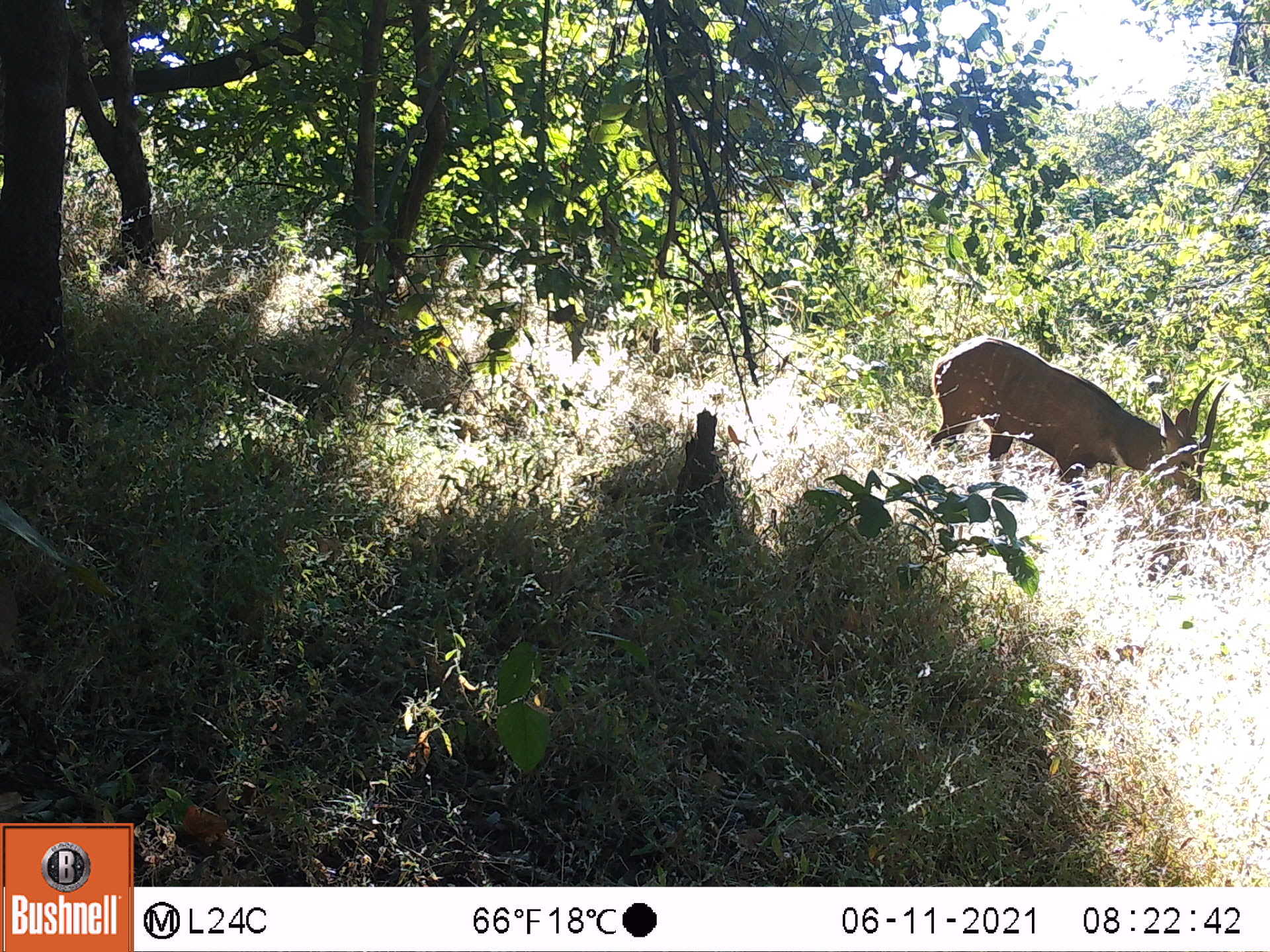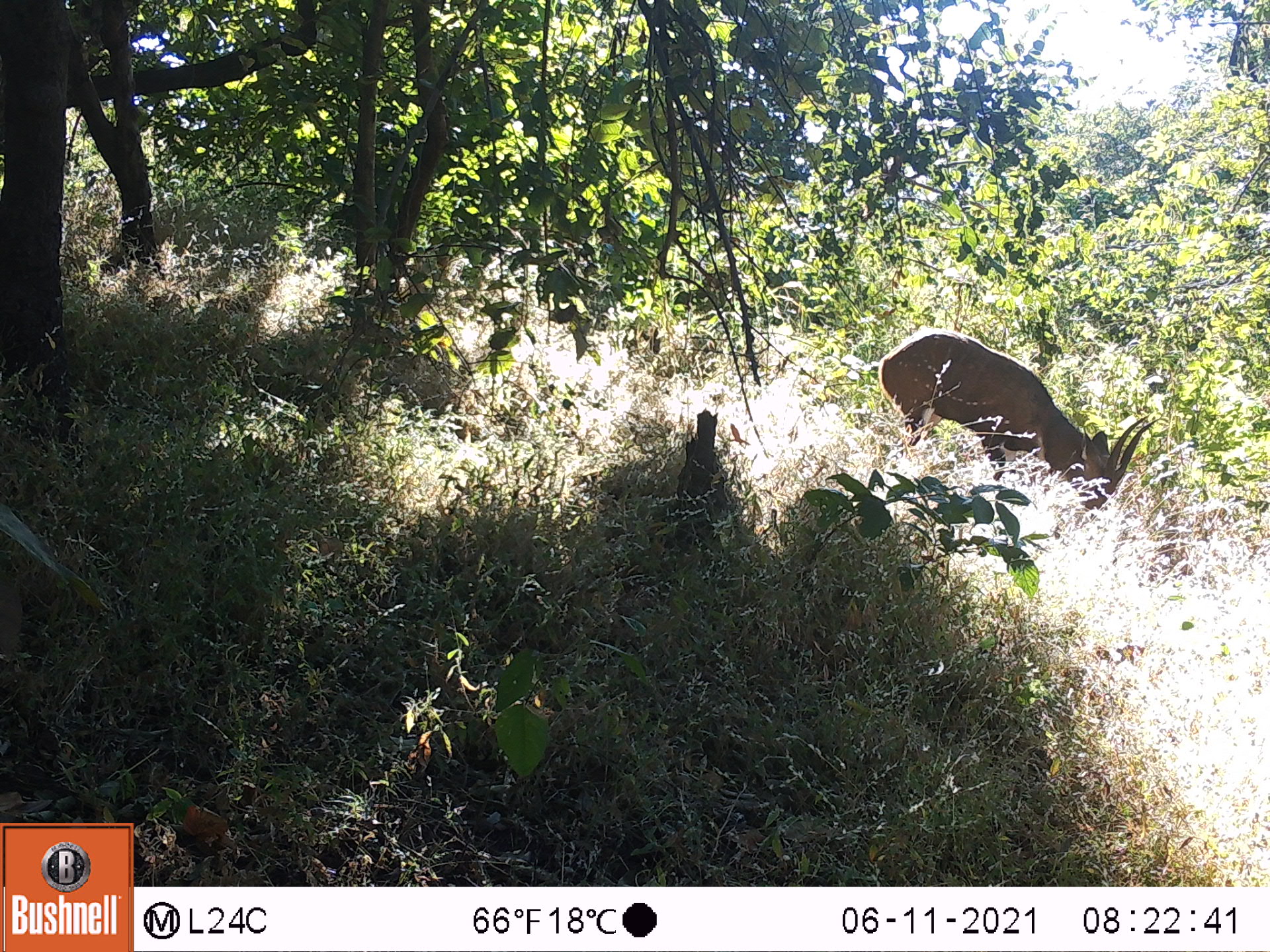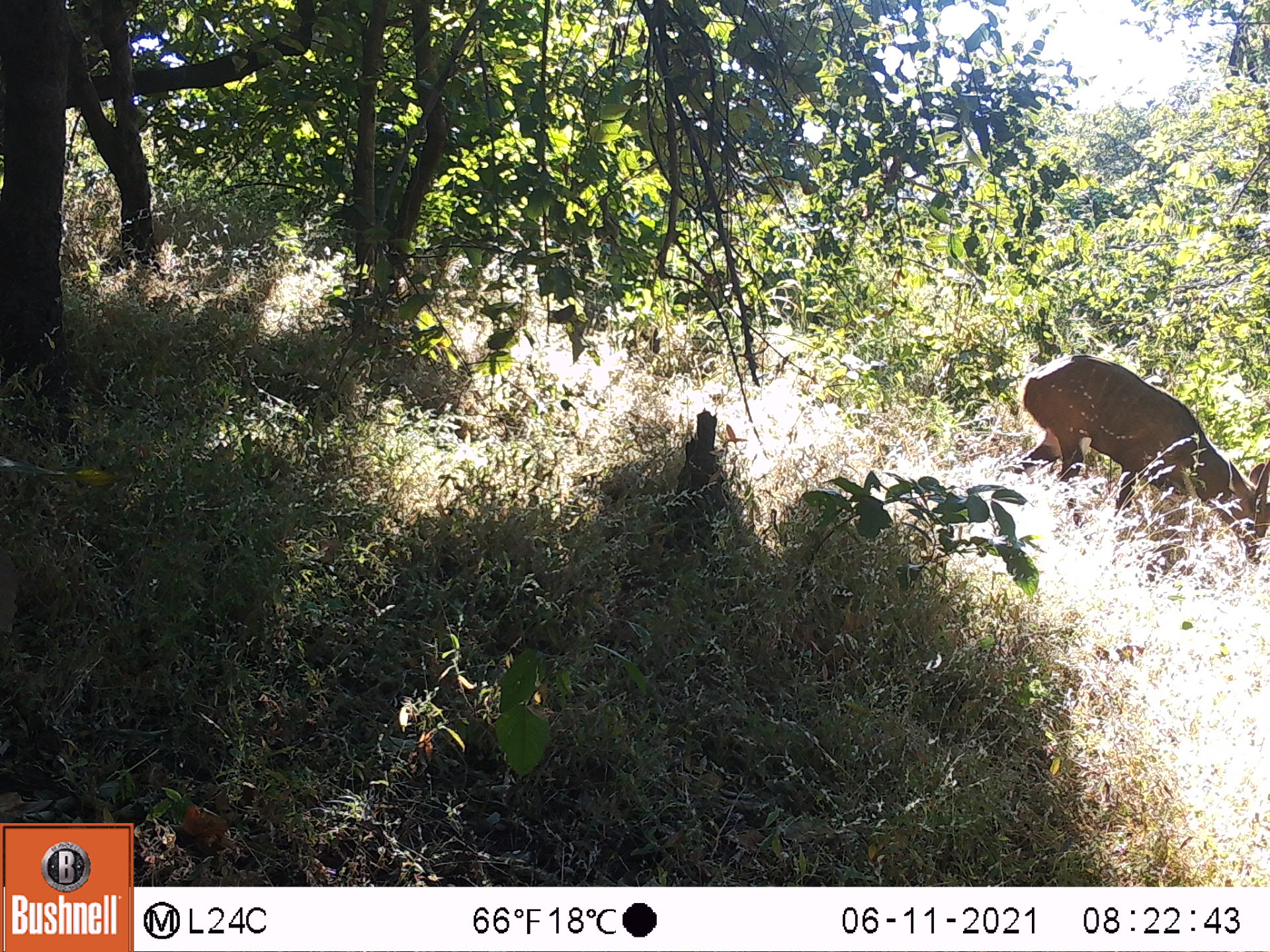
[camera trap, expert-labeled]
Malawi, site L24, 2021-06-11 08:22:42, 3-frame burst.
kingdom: Animalia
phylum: Chordata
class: Mammalia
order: Artiodactyla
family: Bovidae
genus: Tragelaphus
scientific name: Tragelaphus sylvaticus sylvaticus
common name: cape bushbuck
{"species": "cape bushbuck (Tragelaphus sylvaticus sylvaticus)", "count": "1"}